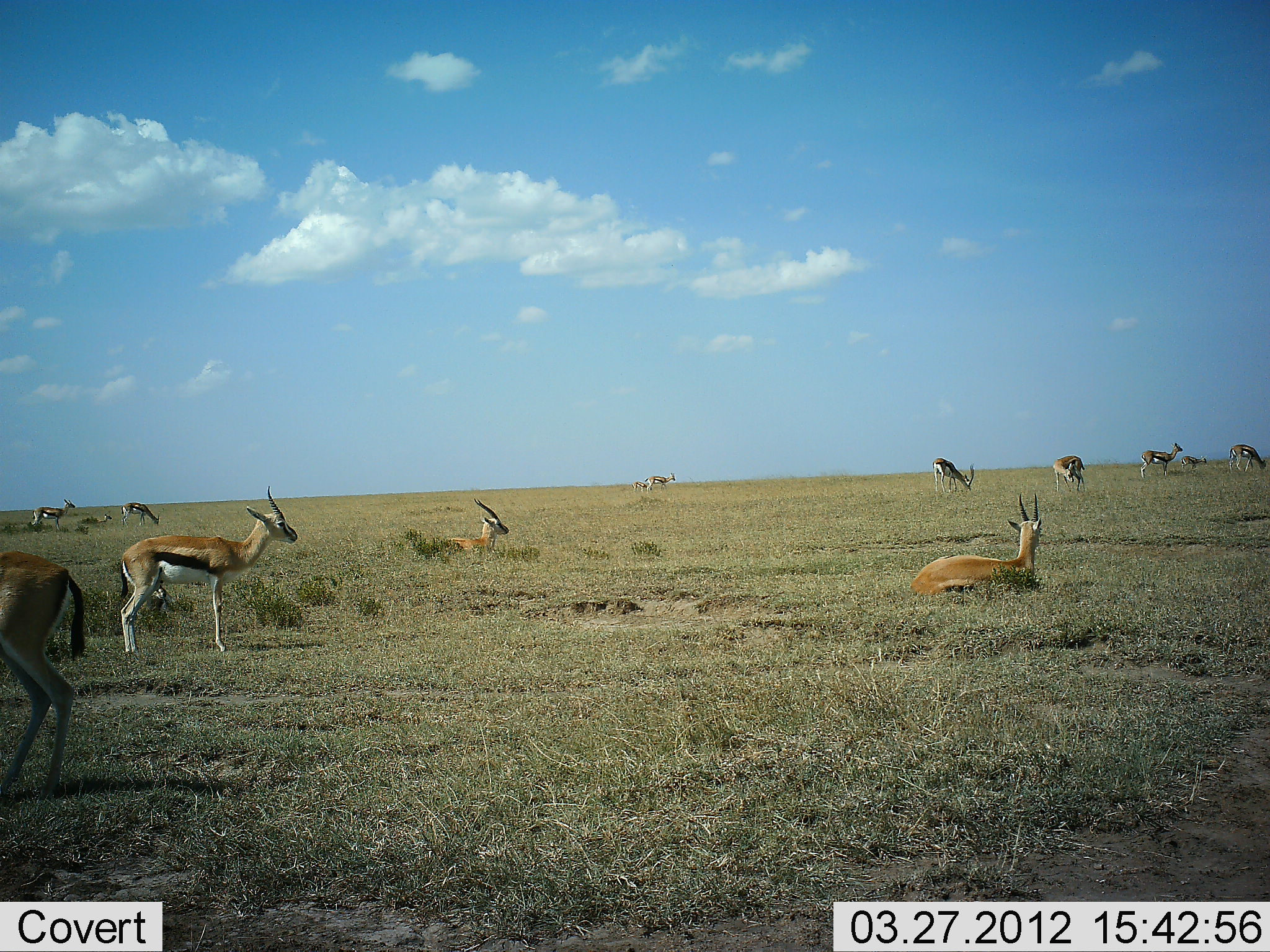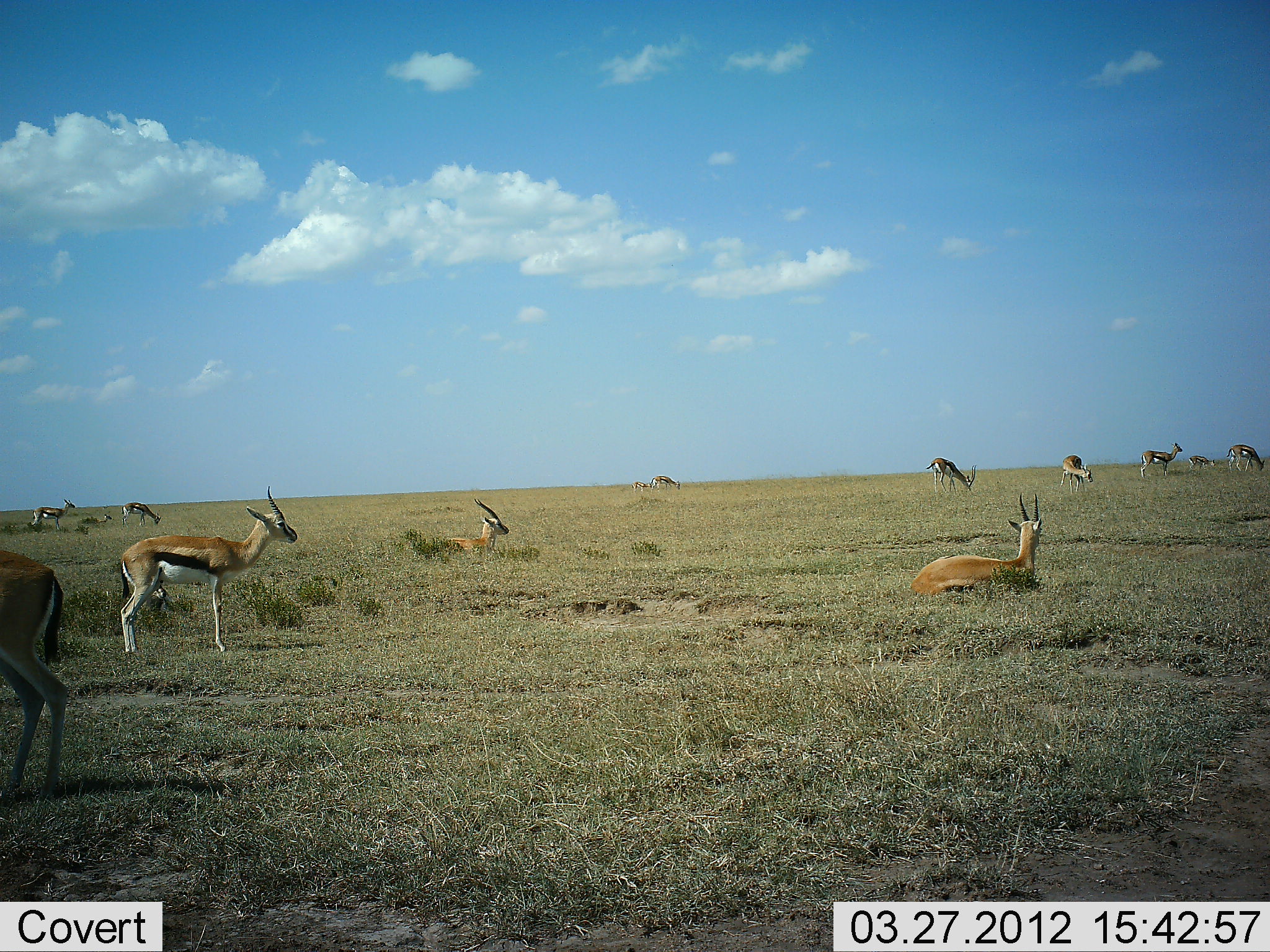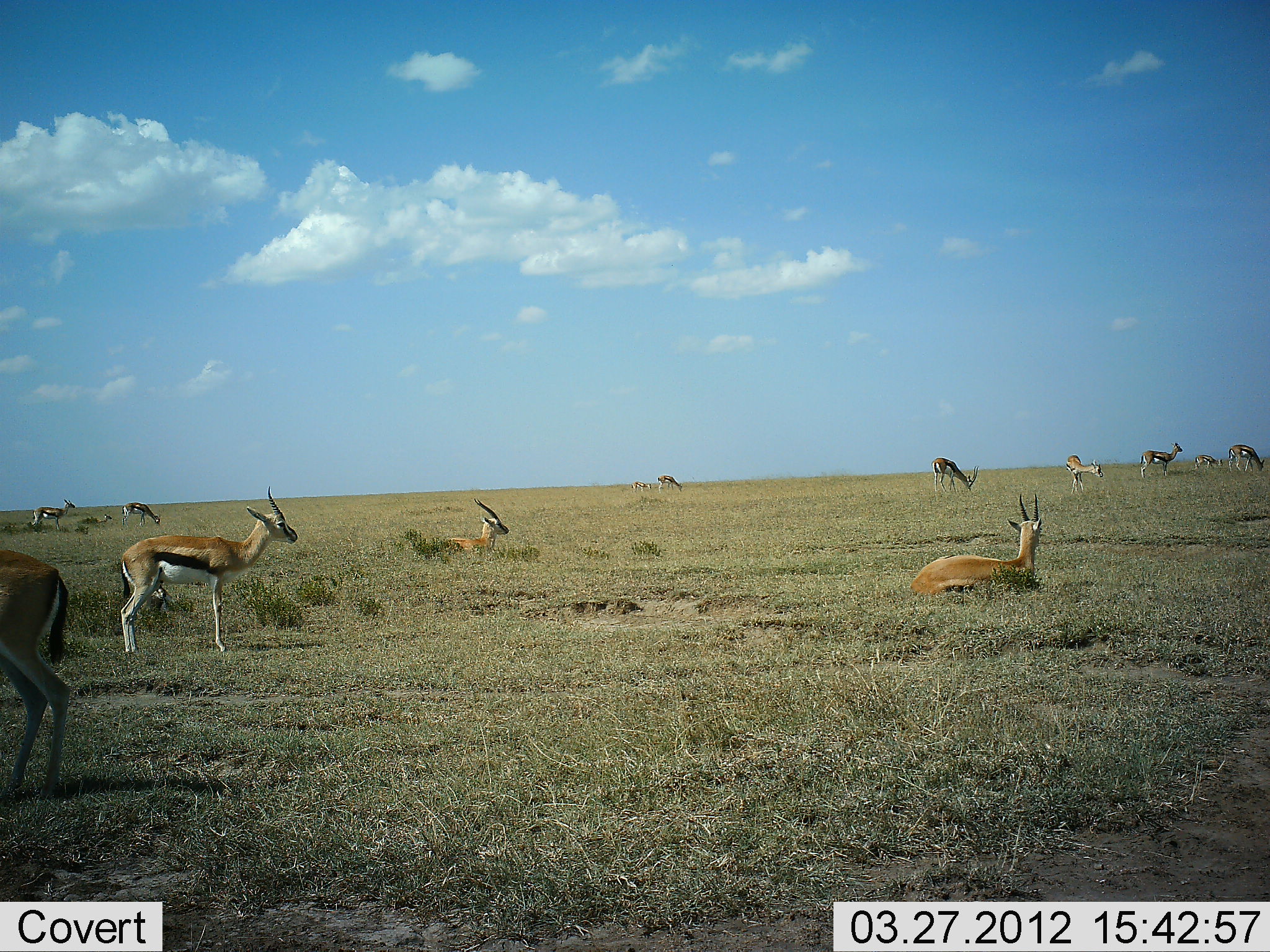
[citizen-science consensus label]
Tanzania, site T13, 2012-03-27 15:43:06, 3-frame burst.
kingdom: Animalia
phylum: Chordata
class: Mammalia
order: Artiodactyla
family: Bovidae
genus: Eudorcas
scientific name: Eudorcas thomsonii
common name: thomson's gazelle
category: gazellethomsons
Gazellethomsons (thomson's gazelle) (Eudorcas thomsonii), count 11-50. Behavior (volunteer vote fractions): standing 84%, resting 89%, moving 26%, interacting 0%. Young present (vote fraction): 26%. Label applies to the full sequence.